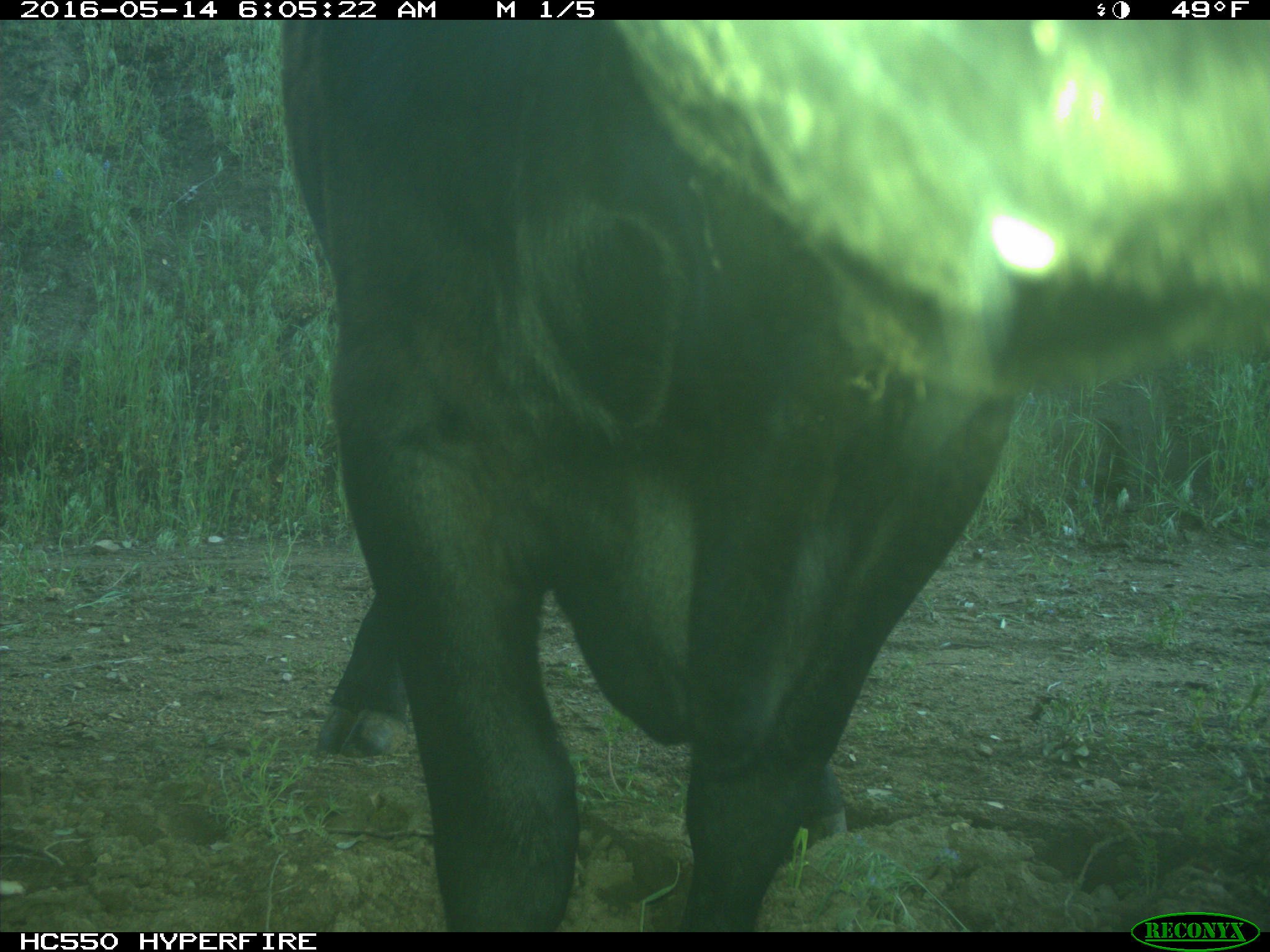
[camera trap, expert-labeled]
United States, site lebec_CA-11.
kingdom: Animalia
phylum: Chordata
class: Mammalia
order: Artiodactyla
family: Bovidae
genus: Bos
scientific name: Bos taurus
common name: domestic cow